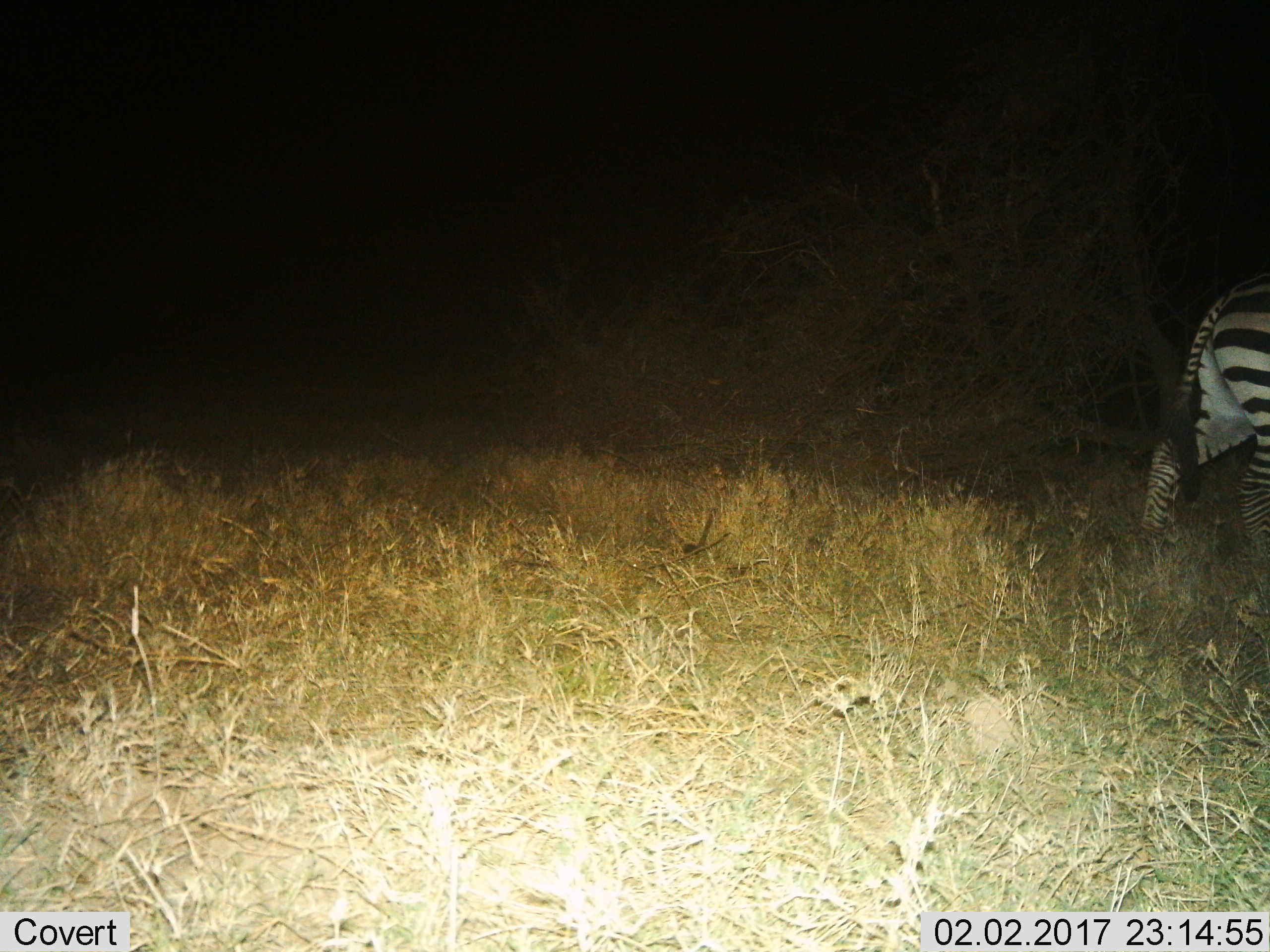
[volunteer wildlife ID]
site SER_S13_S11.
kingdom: Animalia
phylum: Chordata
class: Mammalia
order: Perissodactyla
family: Equidae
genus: Equus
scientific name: Equus quagga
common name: plains zebra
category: zebraplains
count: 1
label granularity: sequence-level